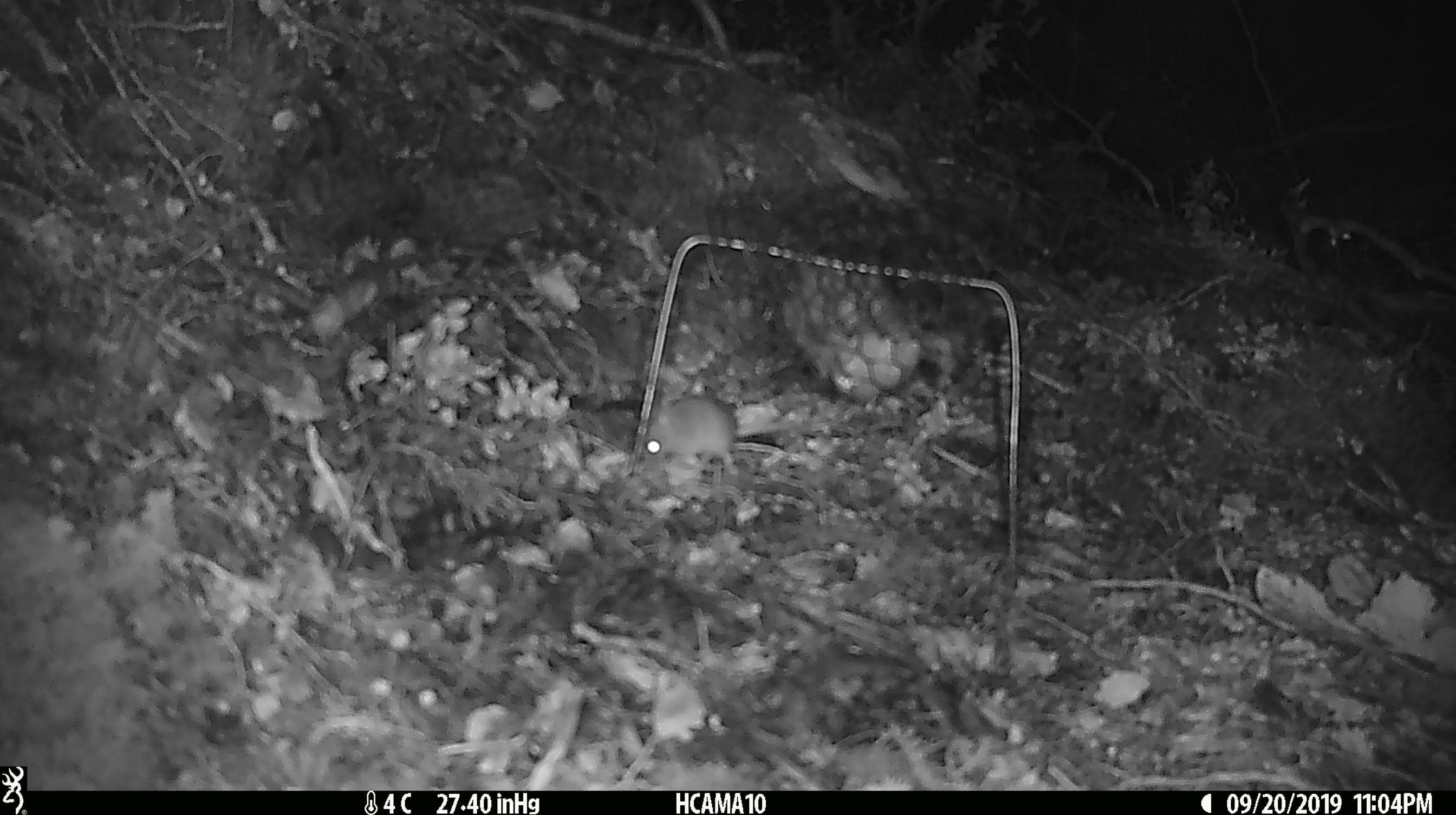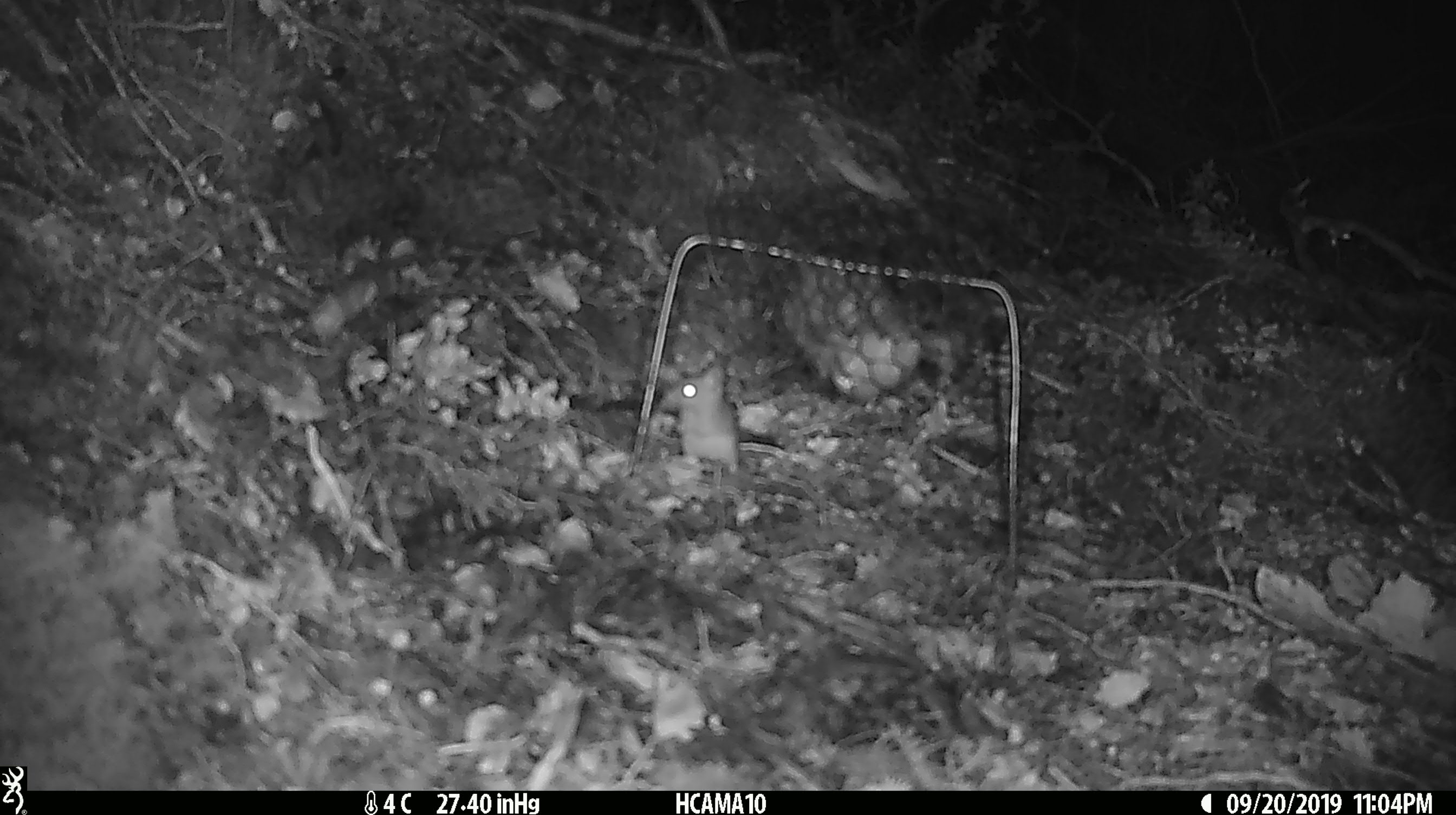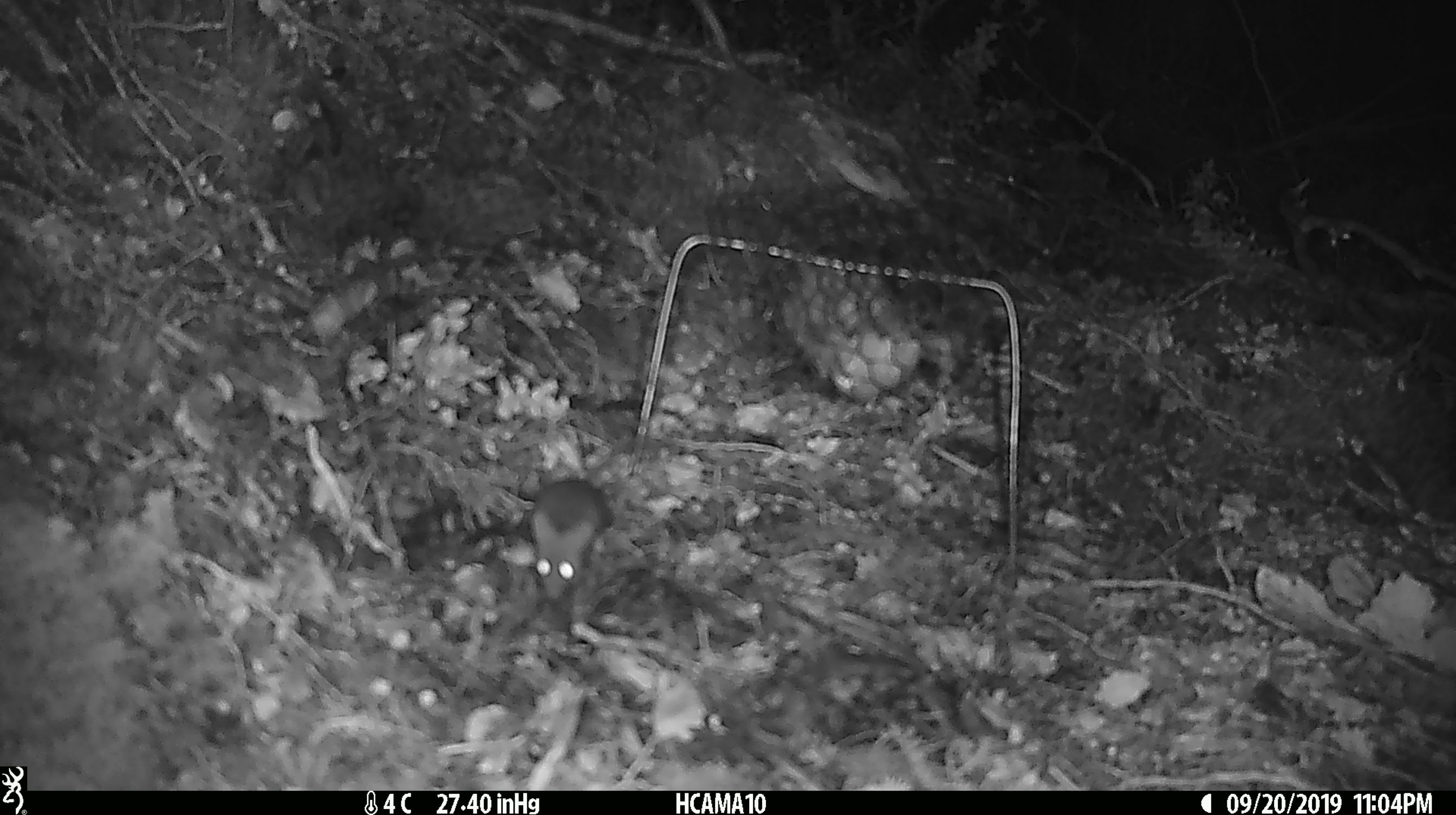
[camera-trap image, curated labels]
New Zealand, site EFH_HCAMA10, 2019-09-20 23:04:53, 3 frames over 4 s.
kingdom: Animalia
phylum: Chordata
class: Mammalia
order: Rodentia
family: Muridae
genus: Mus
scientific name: Mus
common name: mouse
Mouse (Mus).